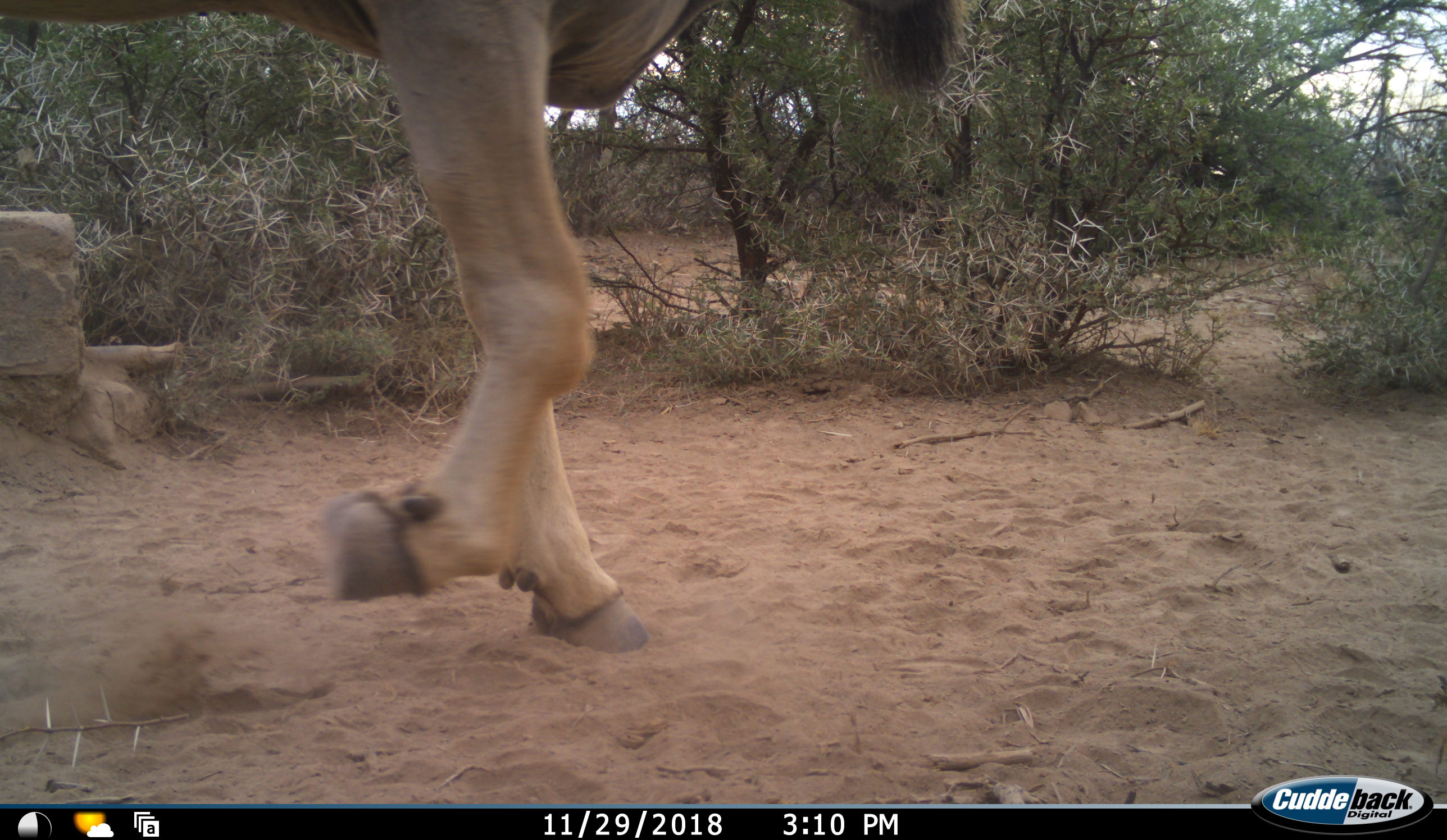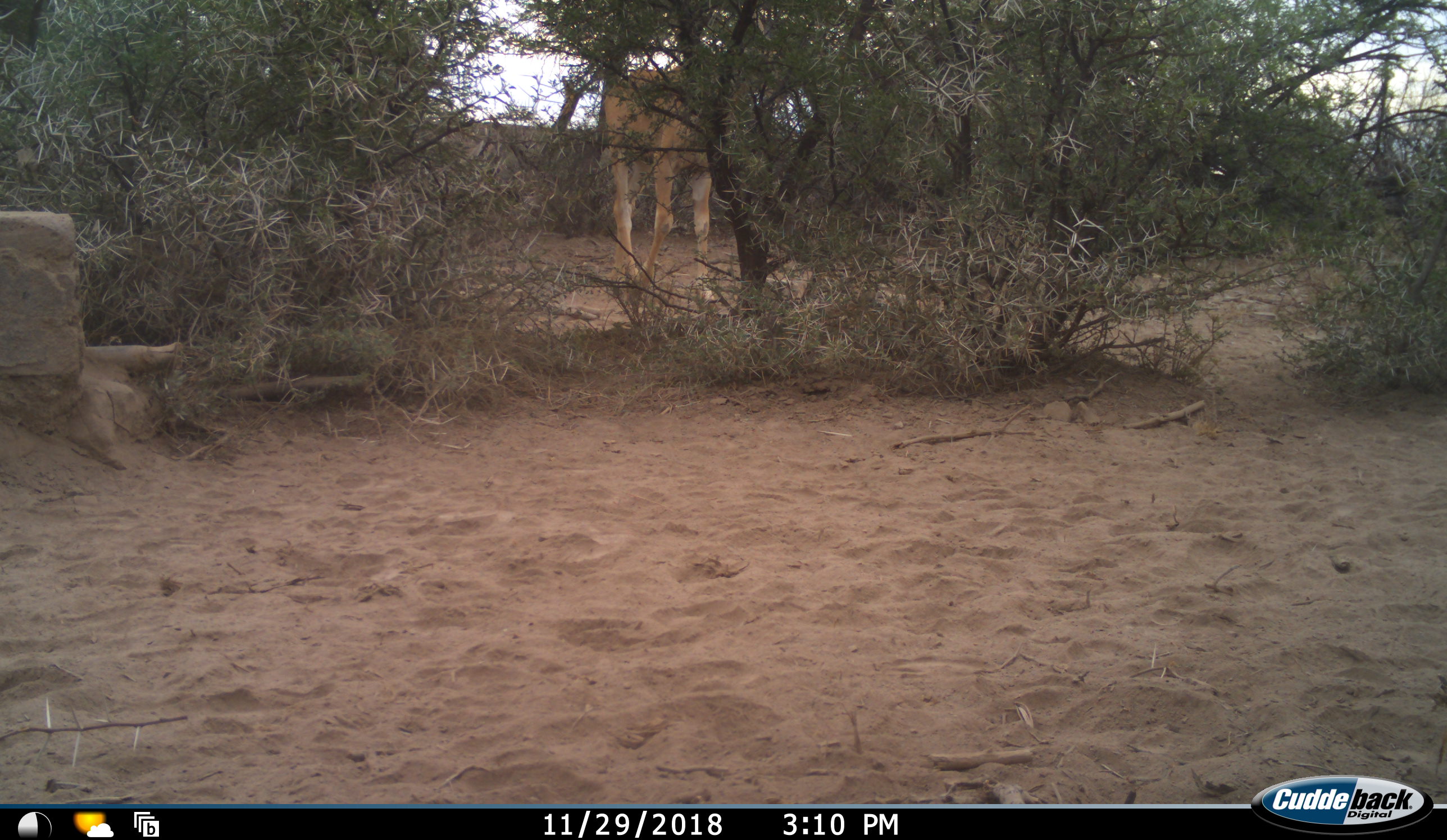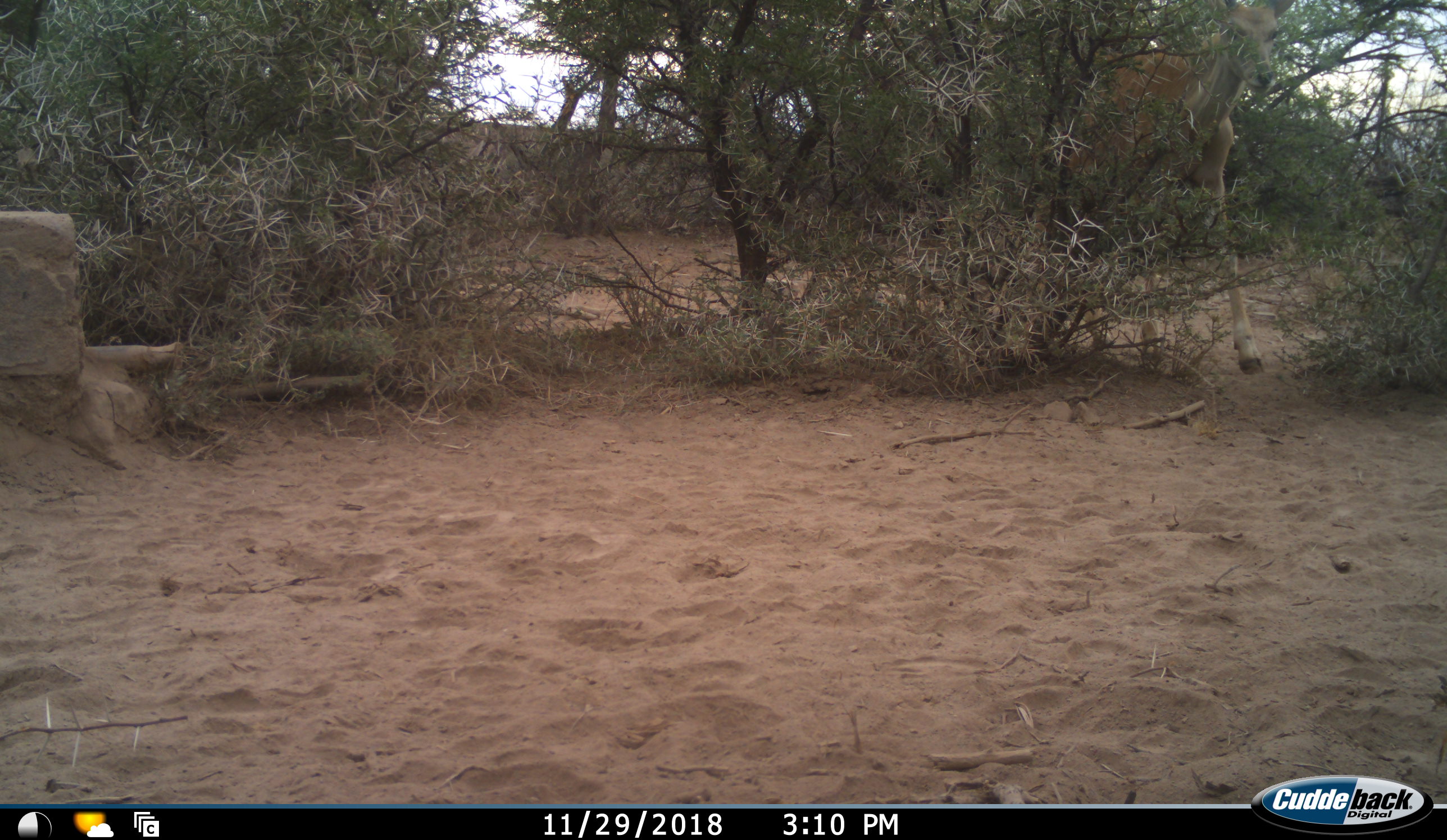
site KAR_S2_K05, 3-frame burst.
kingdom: Animalia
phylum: Chordata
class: Mammalia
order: Artiodactyla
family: Bovidae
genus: Tragelaphus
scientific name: Tragelaphus oryx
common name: eland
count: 2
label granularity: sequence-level